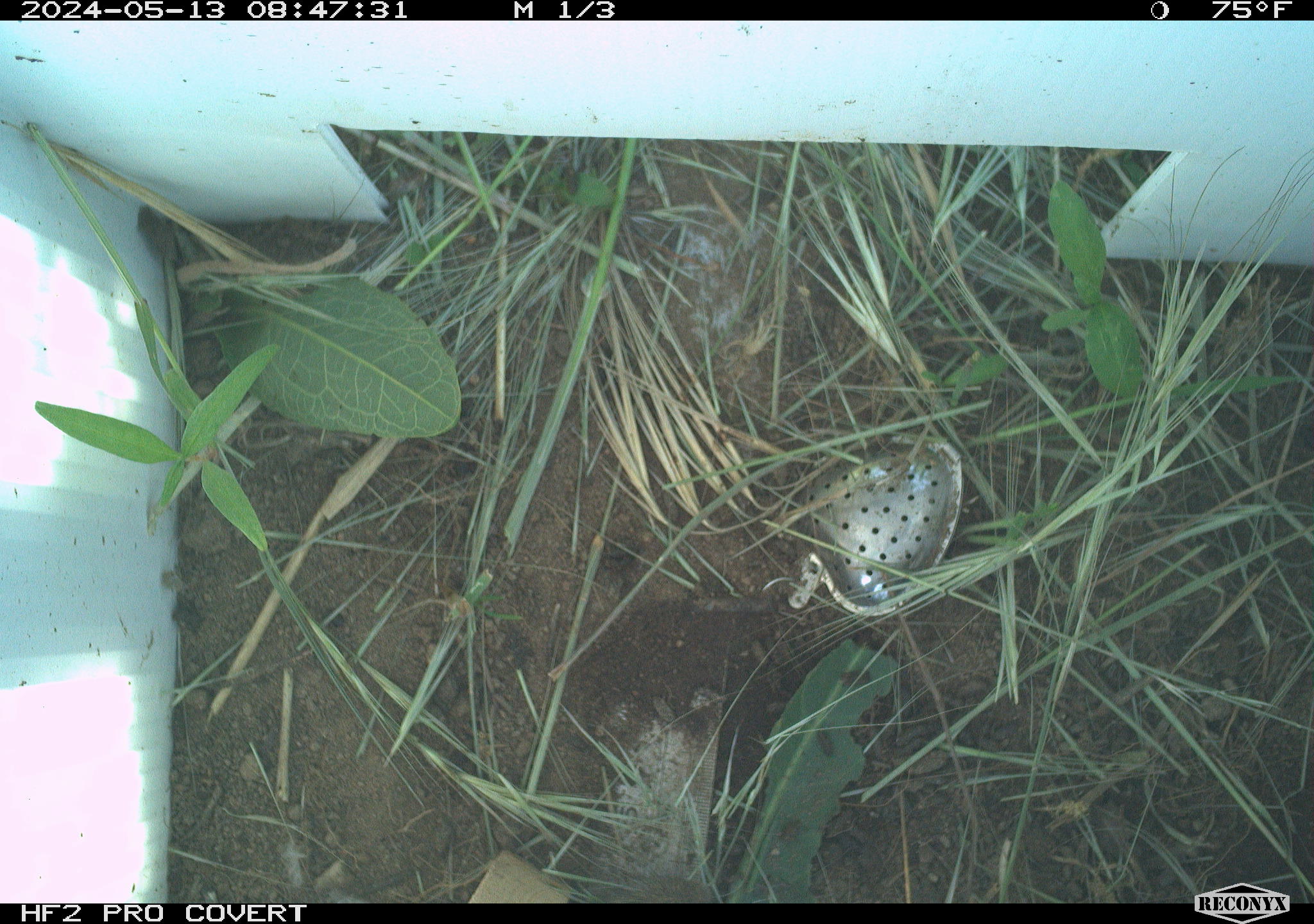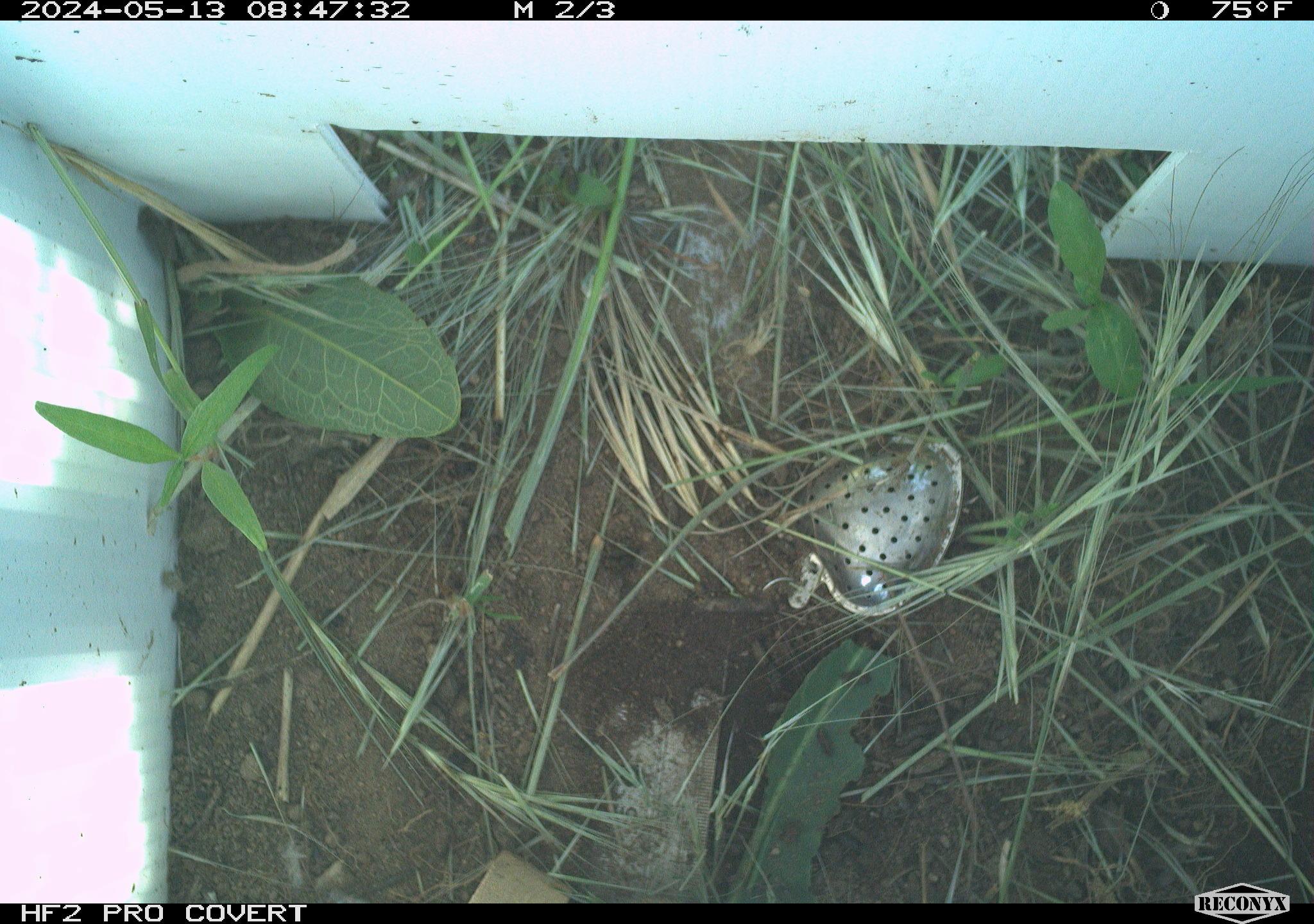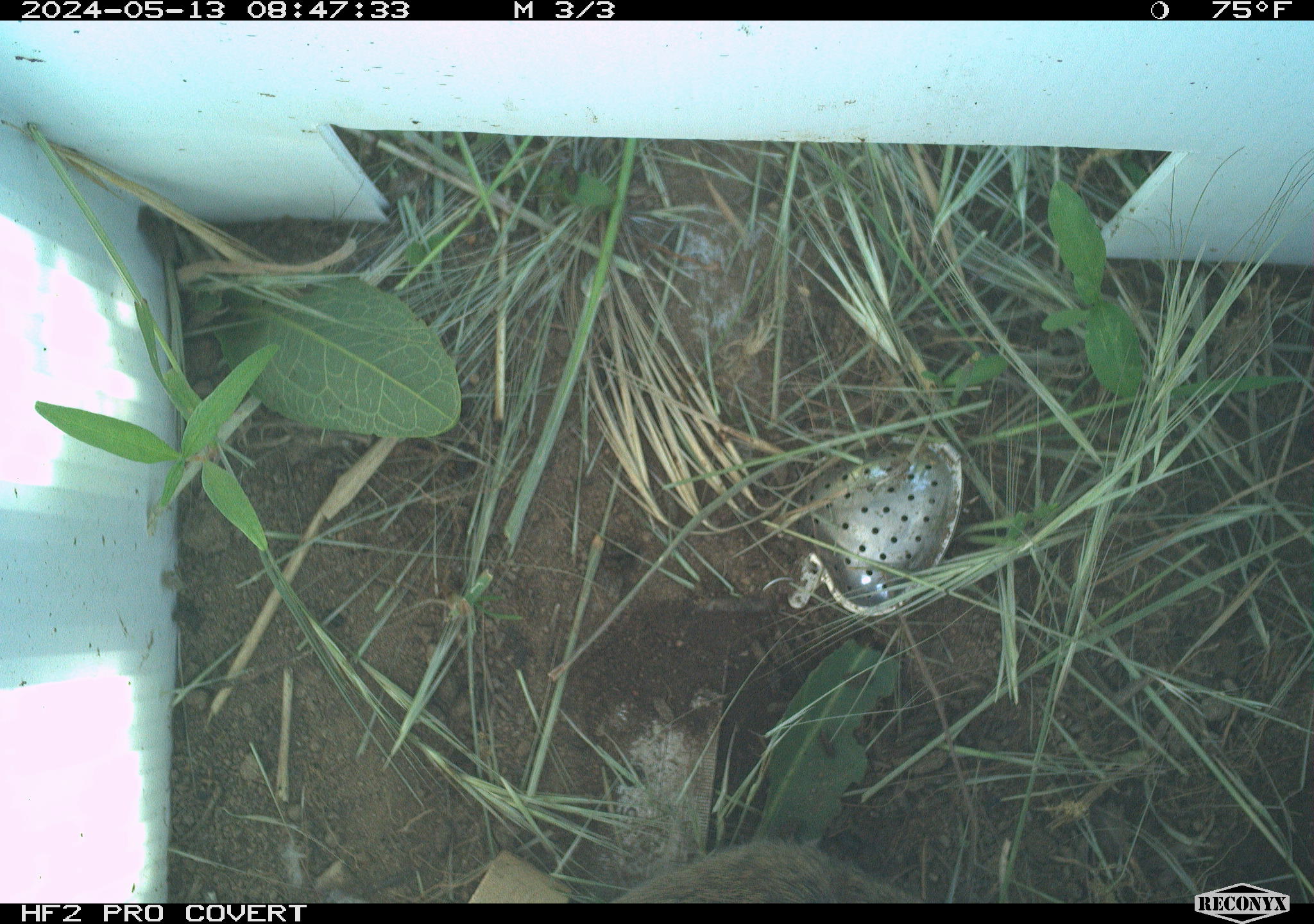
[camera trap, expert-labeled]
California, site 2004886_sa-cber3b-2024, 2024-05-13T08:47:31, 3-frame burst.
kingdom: Animalia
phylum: Chordata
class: Mammalia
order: Rodentia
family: Cricetidae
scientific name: Arvicolinae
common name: voles, lemmings, and muskrats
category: arvicolinae subfamily